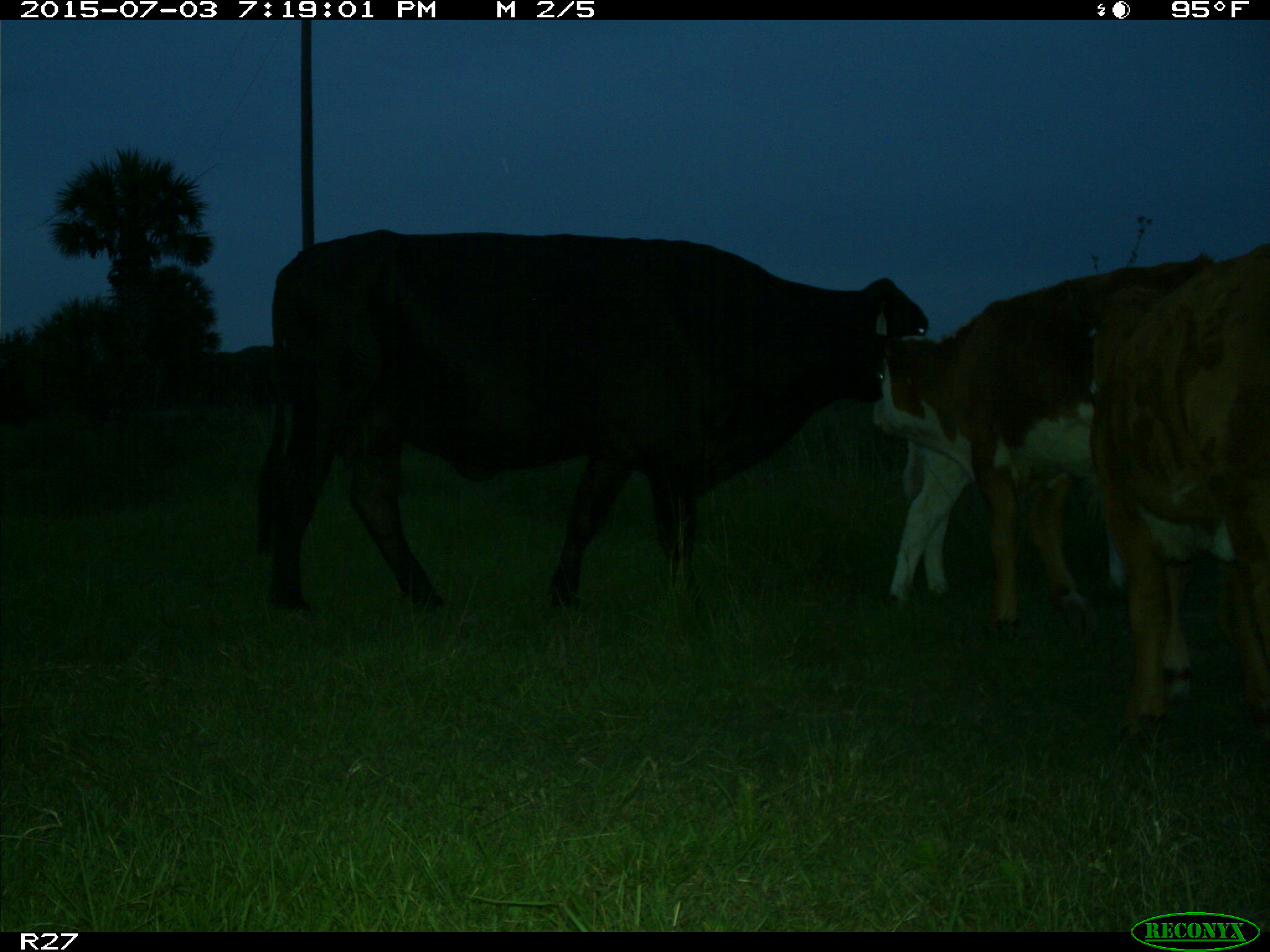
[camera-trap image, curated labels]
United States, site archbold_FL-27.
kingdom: Animalia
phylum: Chordata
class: Mammalia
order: Artiodactyla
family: Bovidae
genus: Bos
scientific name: Bos taurus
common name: domestic cow